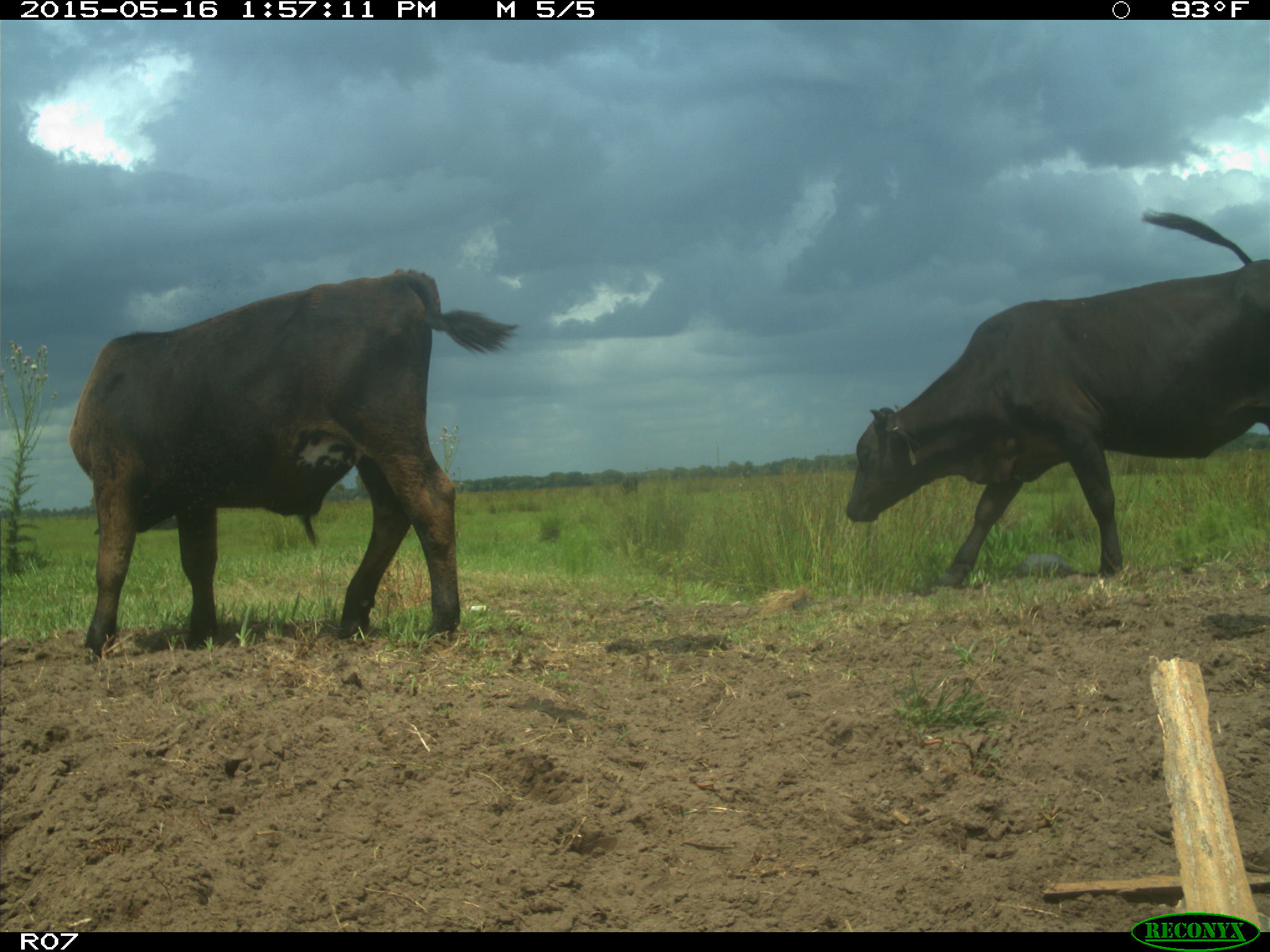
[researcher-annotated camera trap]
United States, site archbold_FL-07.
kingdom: Animalia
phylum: Chordata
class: Mammalia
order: Artiodactyla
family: Bovidae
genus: Bos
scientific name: Bos taurus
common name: domestic cow